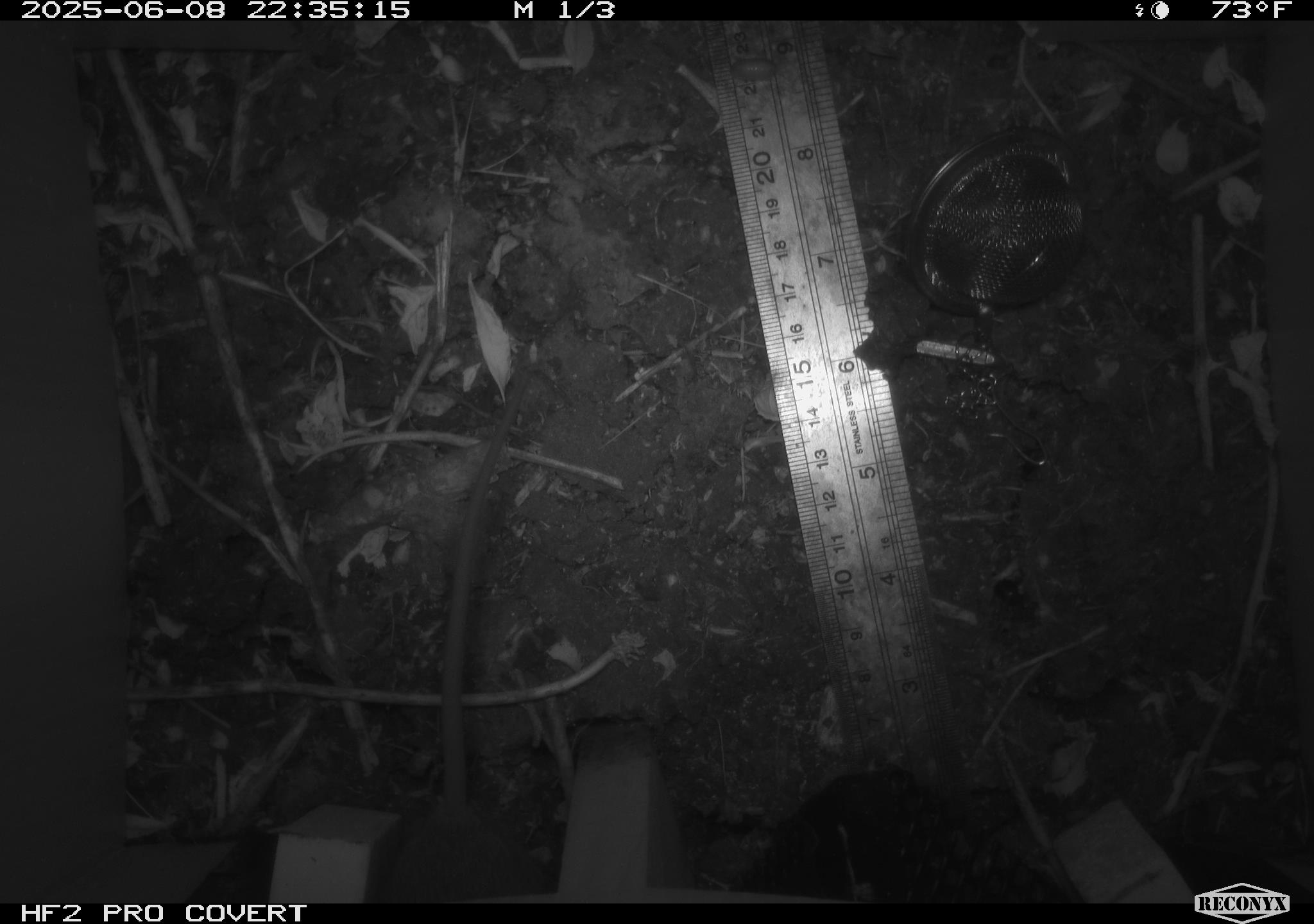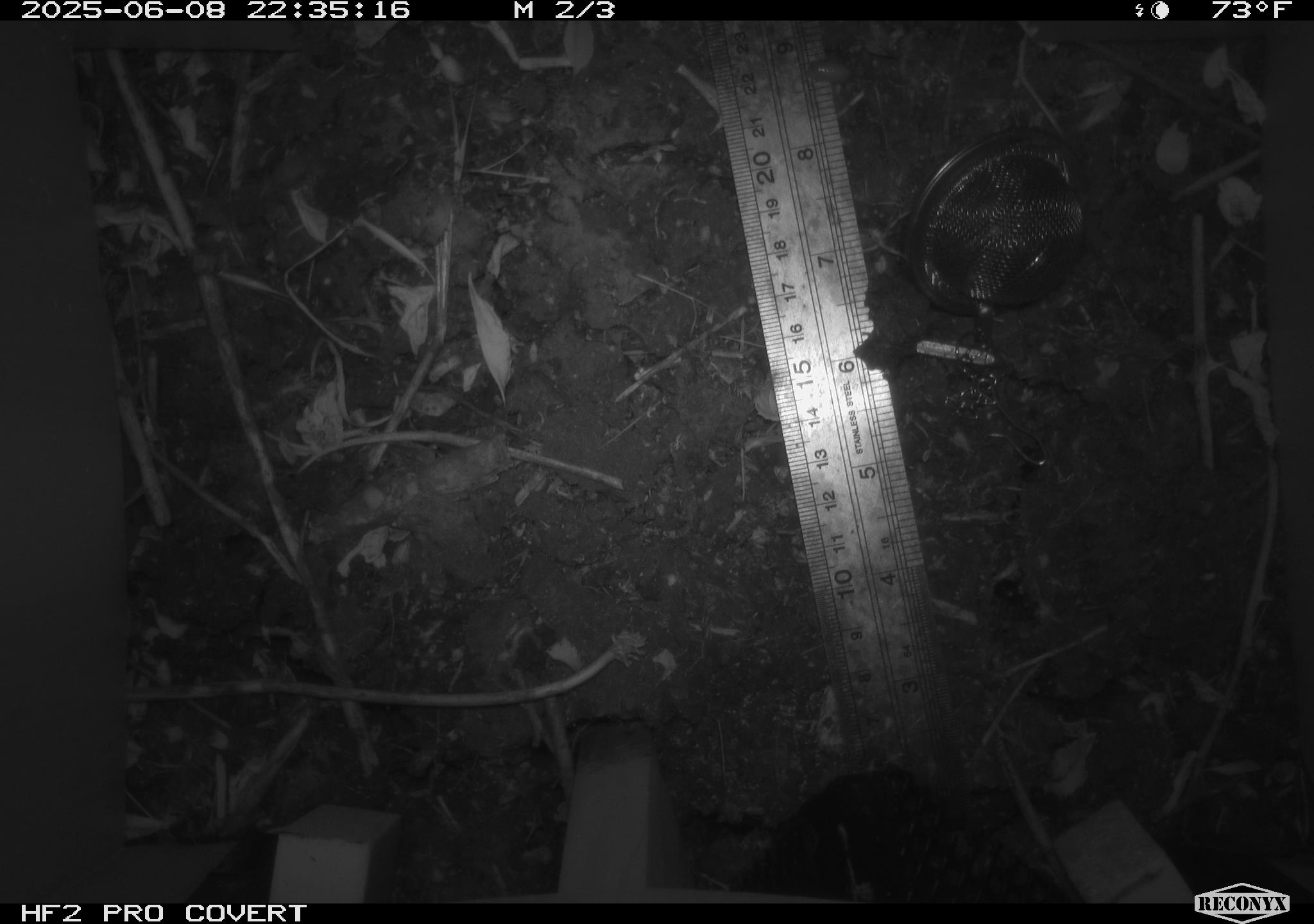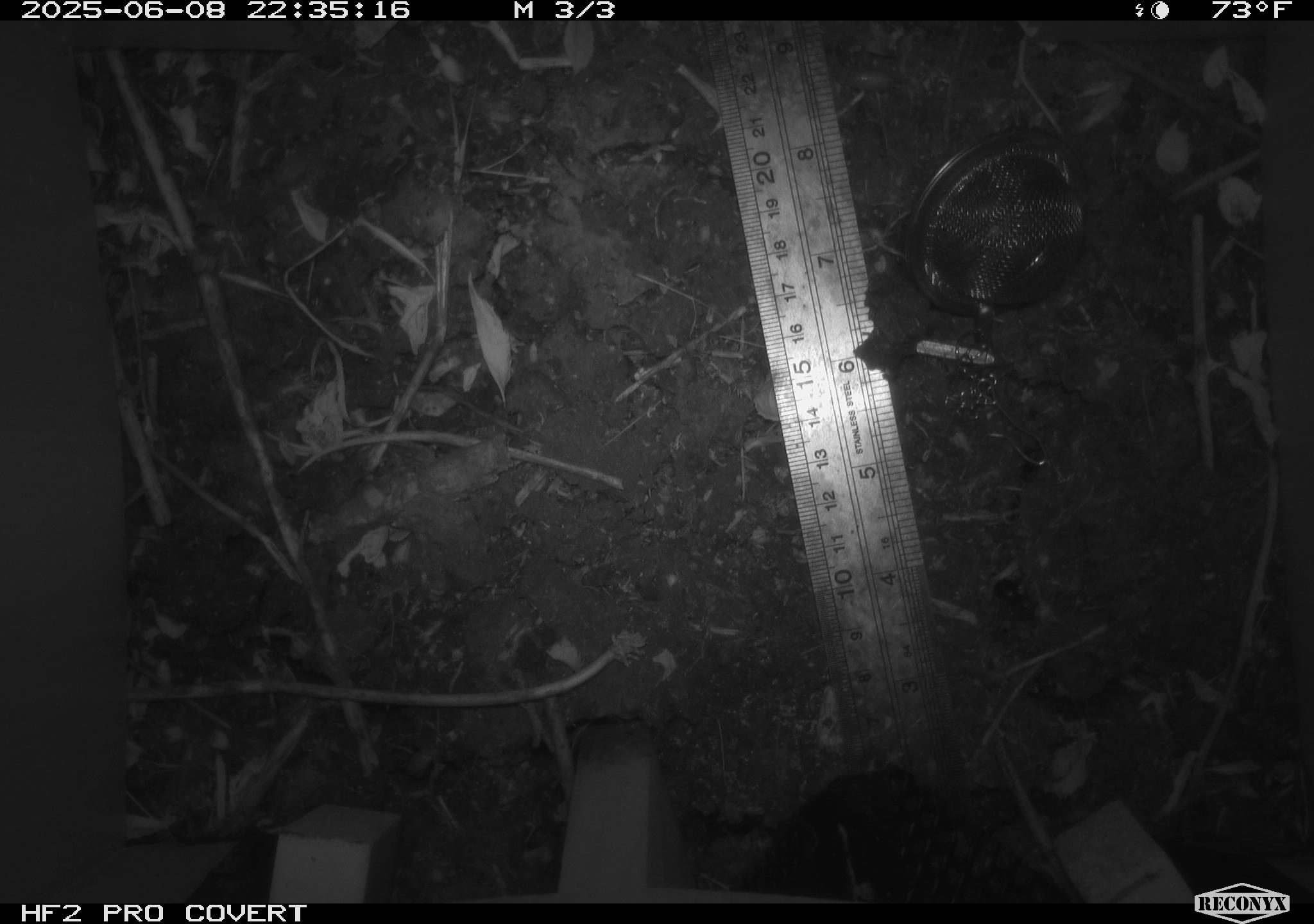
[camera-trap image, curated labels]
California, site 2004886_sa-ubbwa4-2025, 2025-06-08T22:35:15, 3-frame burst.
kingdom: Animalia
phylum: Chordata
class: Mammalia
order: Rodentia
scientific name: Rodentia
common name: rodent